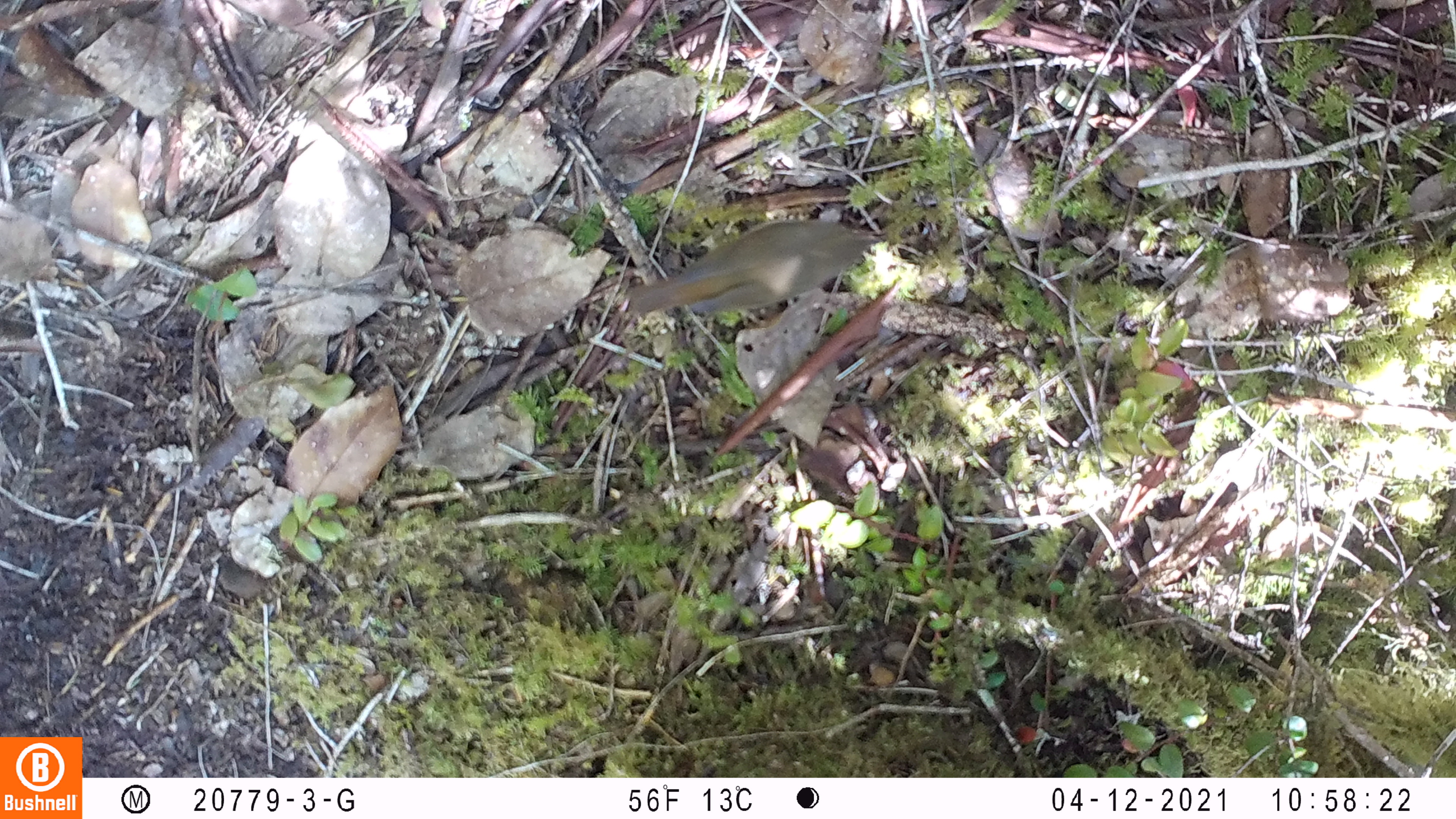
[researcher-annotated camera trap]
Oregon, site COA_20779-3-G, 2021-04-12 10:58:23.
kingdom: Animalia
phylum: Chordata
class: Aves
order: Passeriformes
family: Turdidae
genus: Catharus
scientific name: Catharus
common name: brown thrushes and nightingale-thrushes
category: catharus species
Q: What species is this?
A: Catharus species (brown thrushes and nightingale-thrushes) (Catharus).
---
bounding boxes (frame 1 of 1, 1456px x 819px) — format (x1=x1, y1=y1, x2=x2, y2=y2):
catharus species: (x1=596, y1=195, x2=912, y2=350)